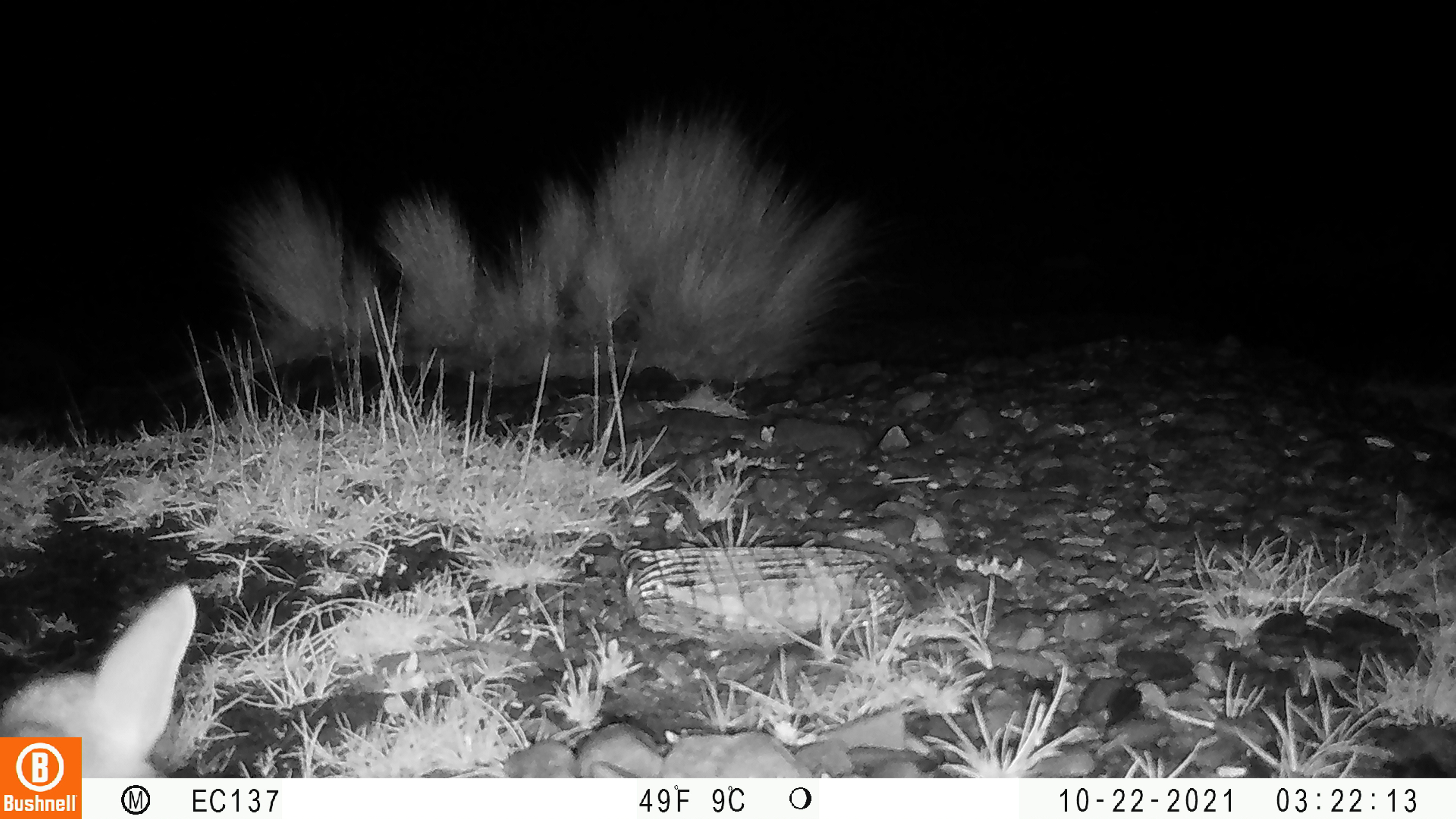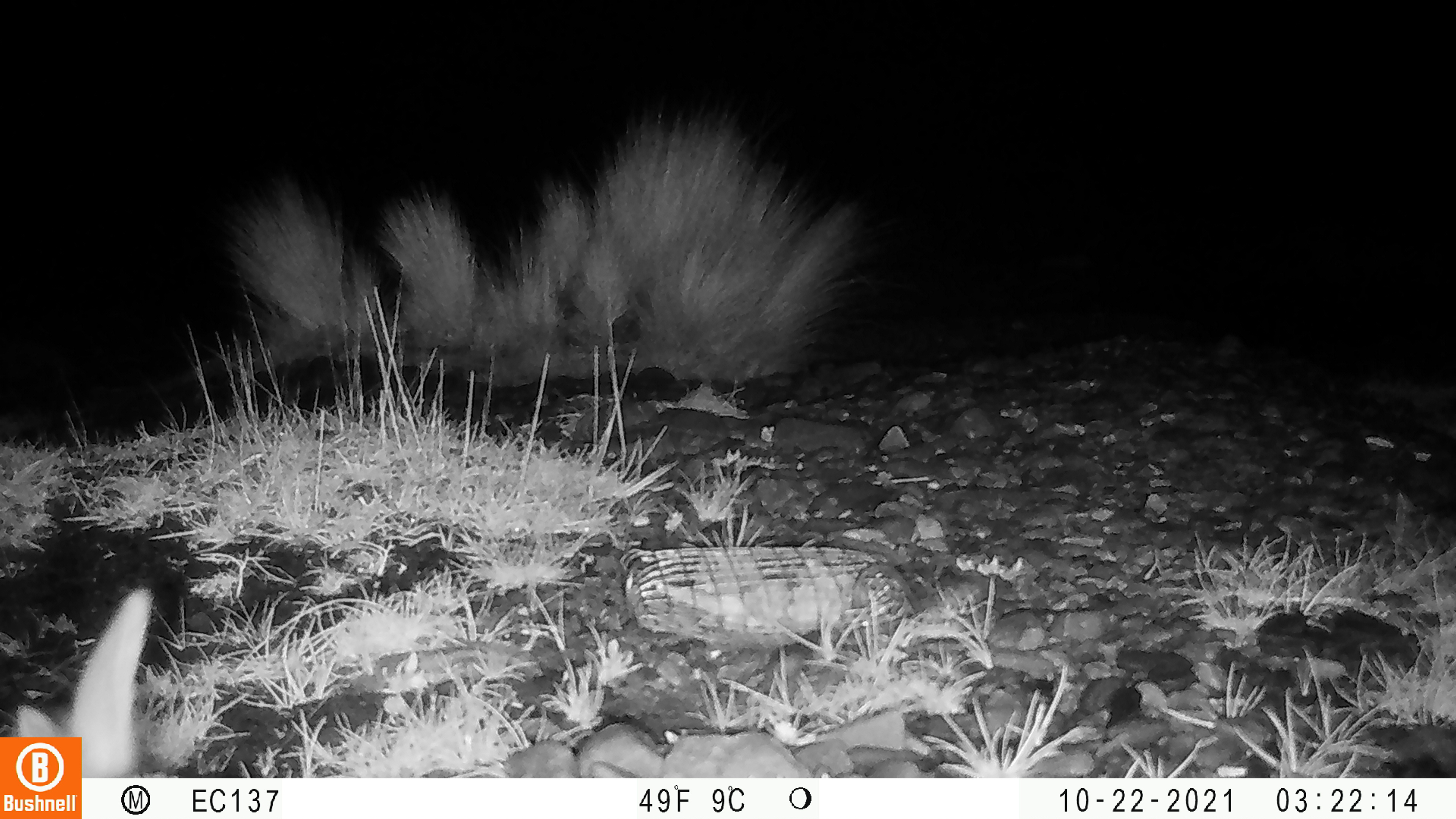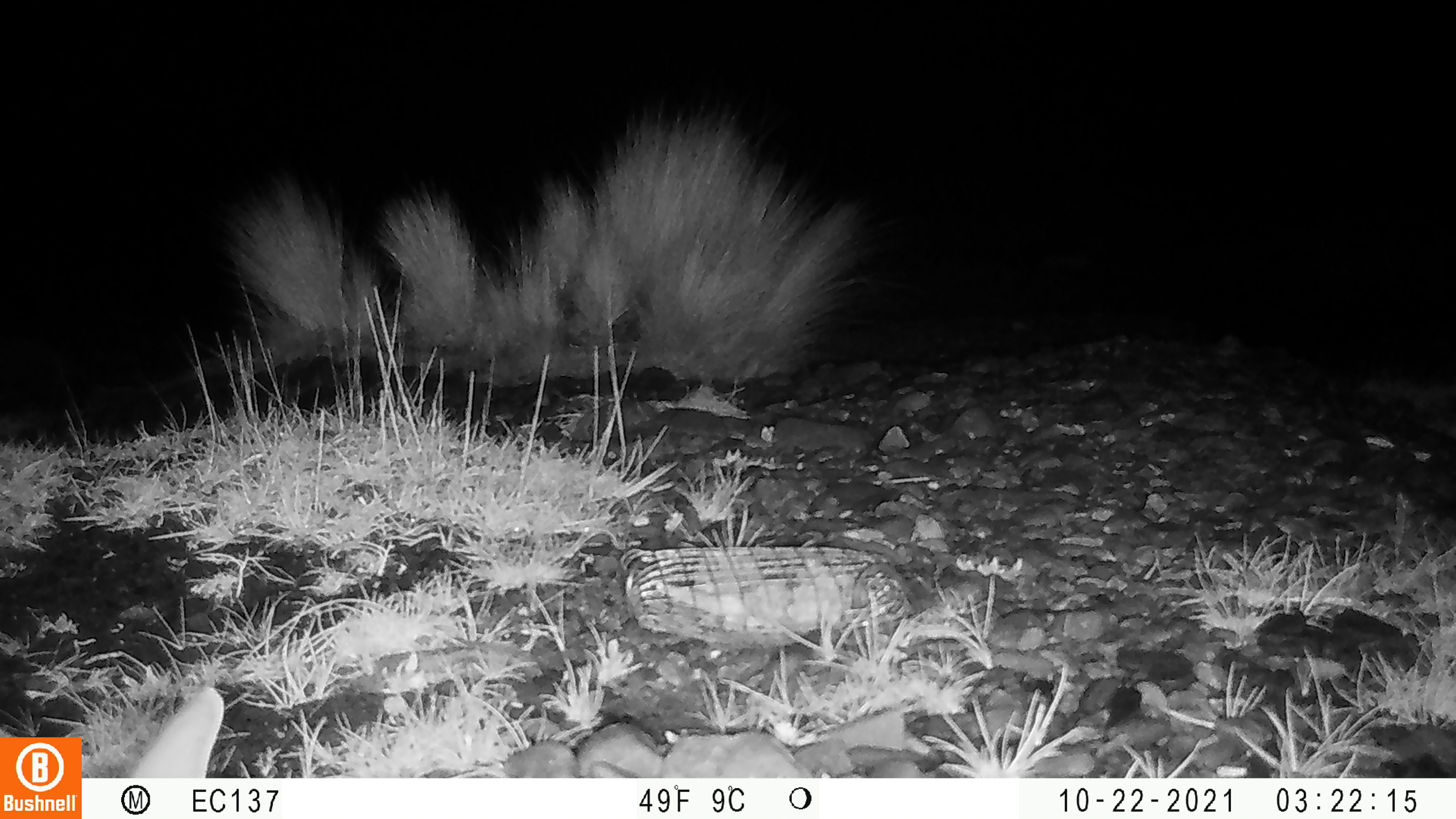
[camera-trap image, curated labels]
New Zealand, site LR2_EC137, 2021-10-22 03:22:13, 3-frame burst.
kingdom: Animalia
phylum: Chordata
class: Mammalia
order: Lagomorpha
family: Leporidae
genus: Oryctolagus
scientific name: Oryctolagus cuniculus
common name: european rabbit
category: rabbit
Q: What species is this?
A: Rabbit (european rabbit) (Oryctolagus cuniculus).